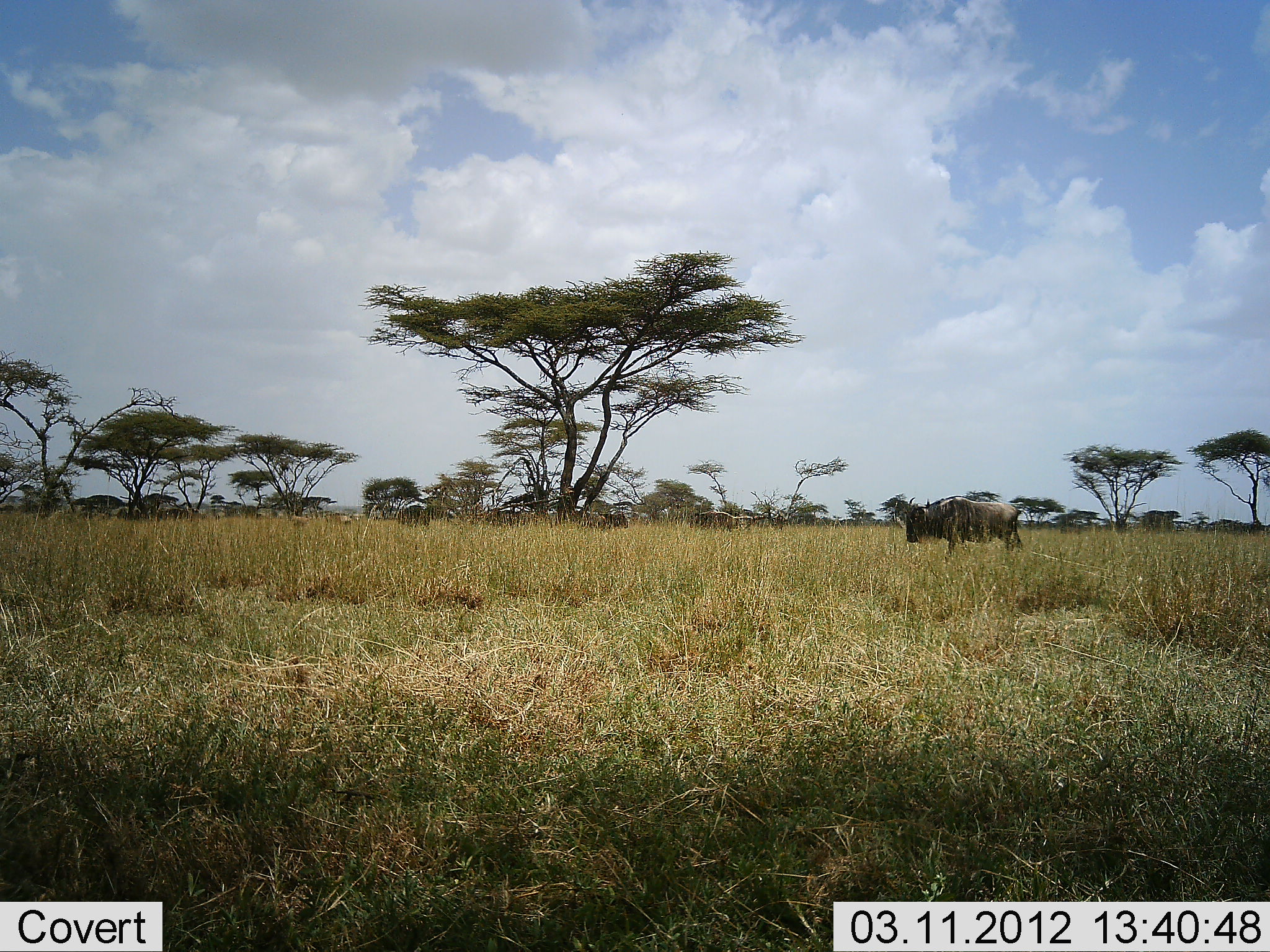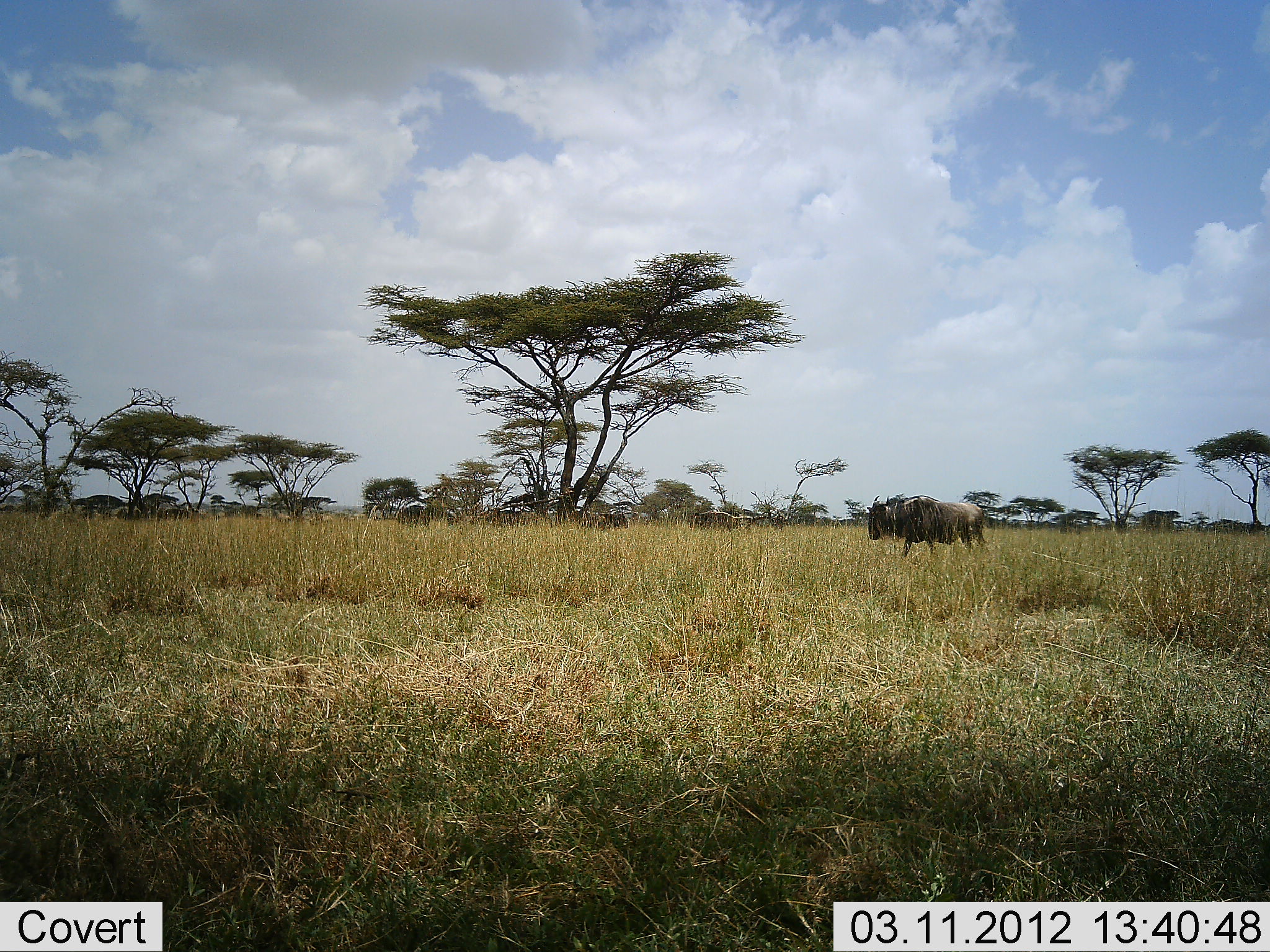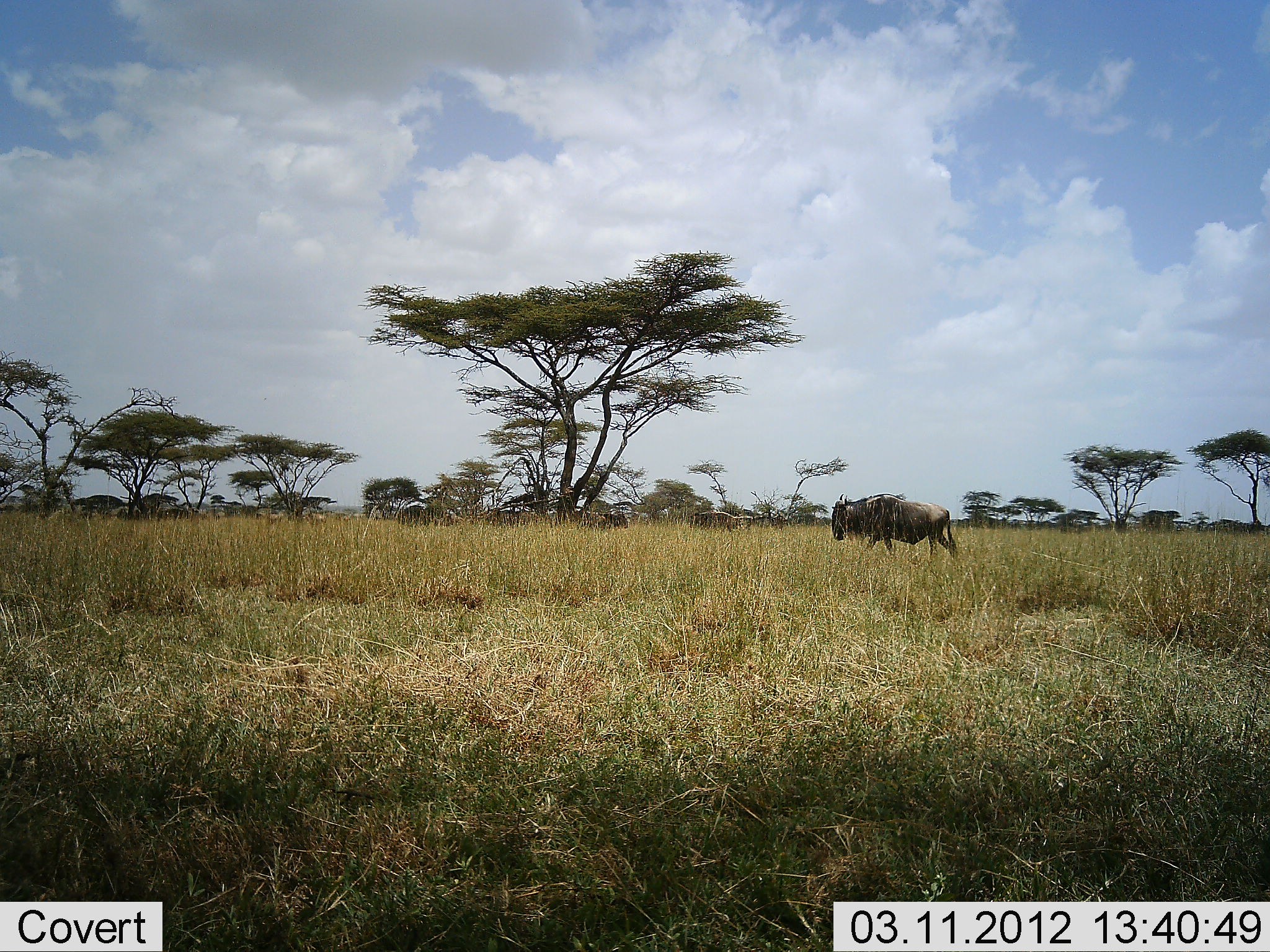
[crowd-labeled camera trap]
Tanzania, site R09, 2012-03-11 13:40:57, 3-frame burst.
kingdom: Animalia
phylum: Chordata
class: Mammalia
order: Artiodactyla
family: Bovidae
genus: Connochaetes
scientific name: Connochaetes taurinus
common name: blue wildebeest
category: wildebeest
Wildebeest (blue wildebeest) (Connochaetes taurinus), count 3. Behavior (volunteer vote fractions): standing 27%, resting 6%, moving 88%, interacting 0%. Young present (vote fraction): 6%. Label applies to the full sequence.